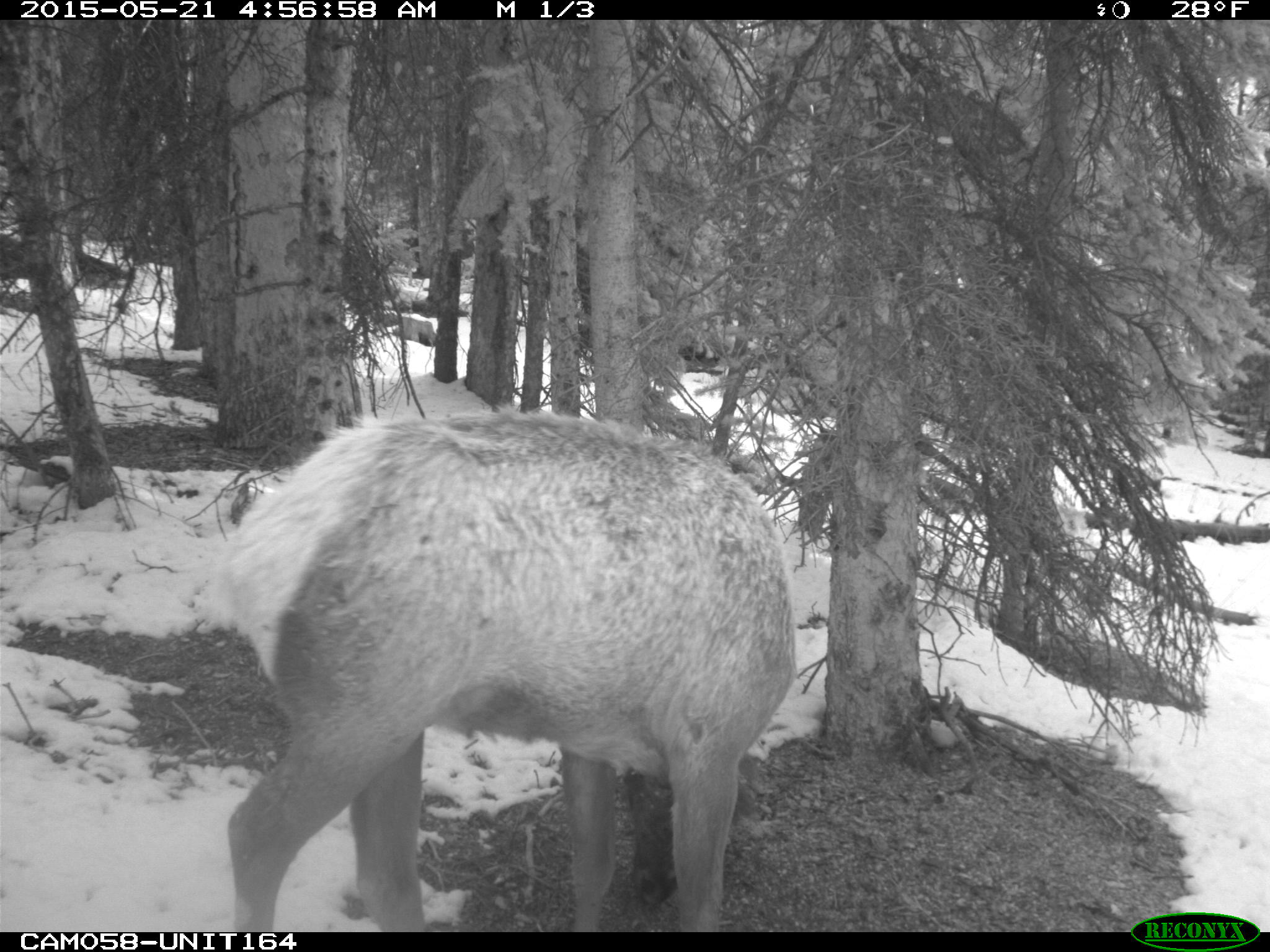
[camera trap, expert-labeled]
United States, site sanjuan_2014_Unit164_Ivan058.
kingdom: Animalia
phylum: Chordata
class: Mammalia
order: Artiodactyla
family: Cervidae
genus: Cervus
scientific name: Cervus elaphus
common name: red deer